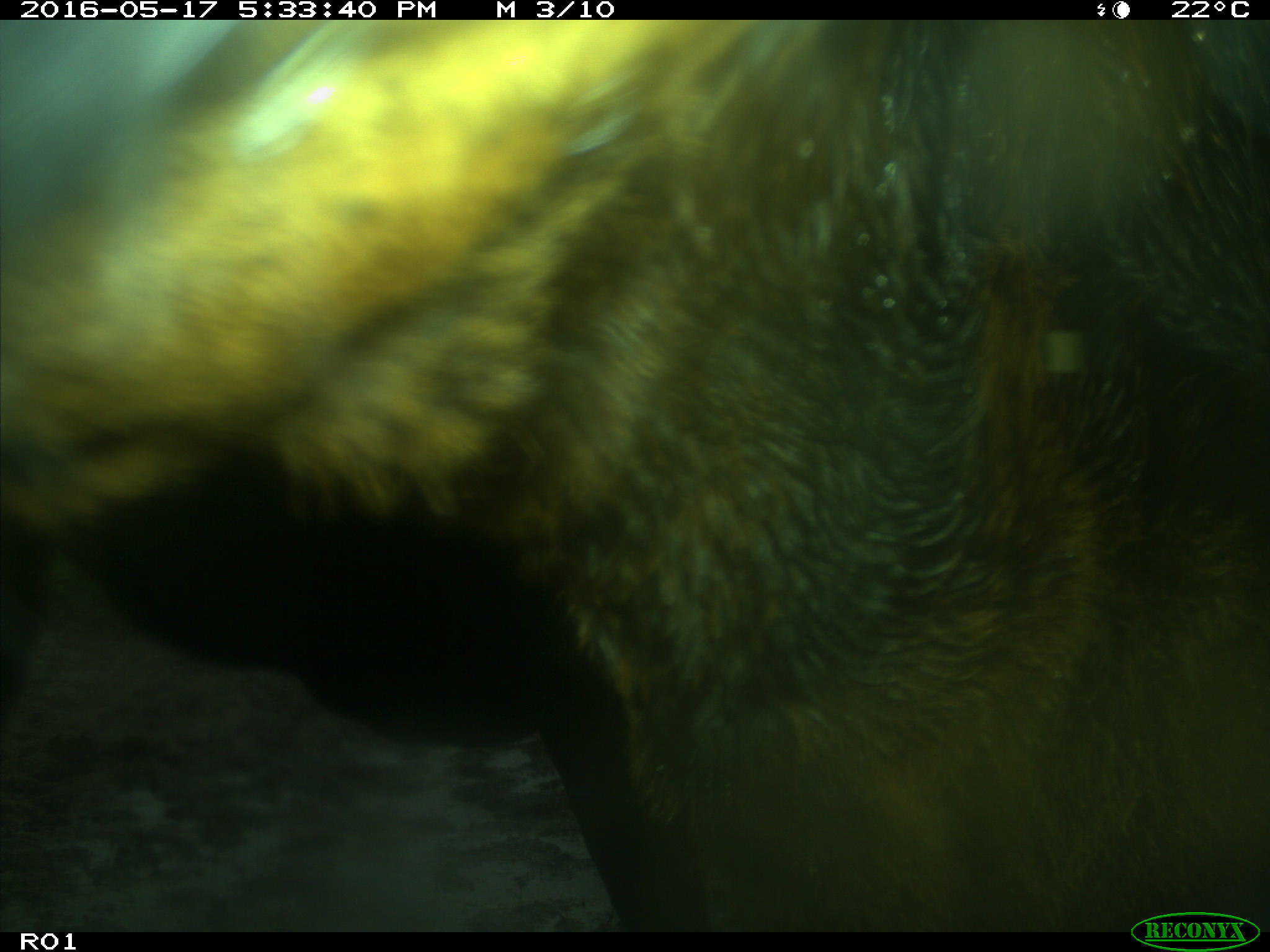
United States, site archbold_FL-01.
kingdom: Animalia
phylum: Chordata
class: Mammalia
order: Artiodactyla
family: Bovidae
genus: Bos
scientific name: Bos taurus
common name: domestic cow